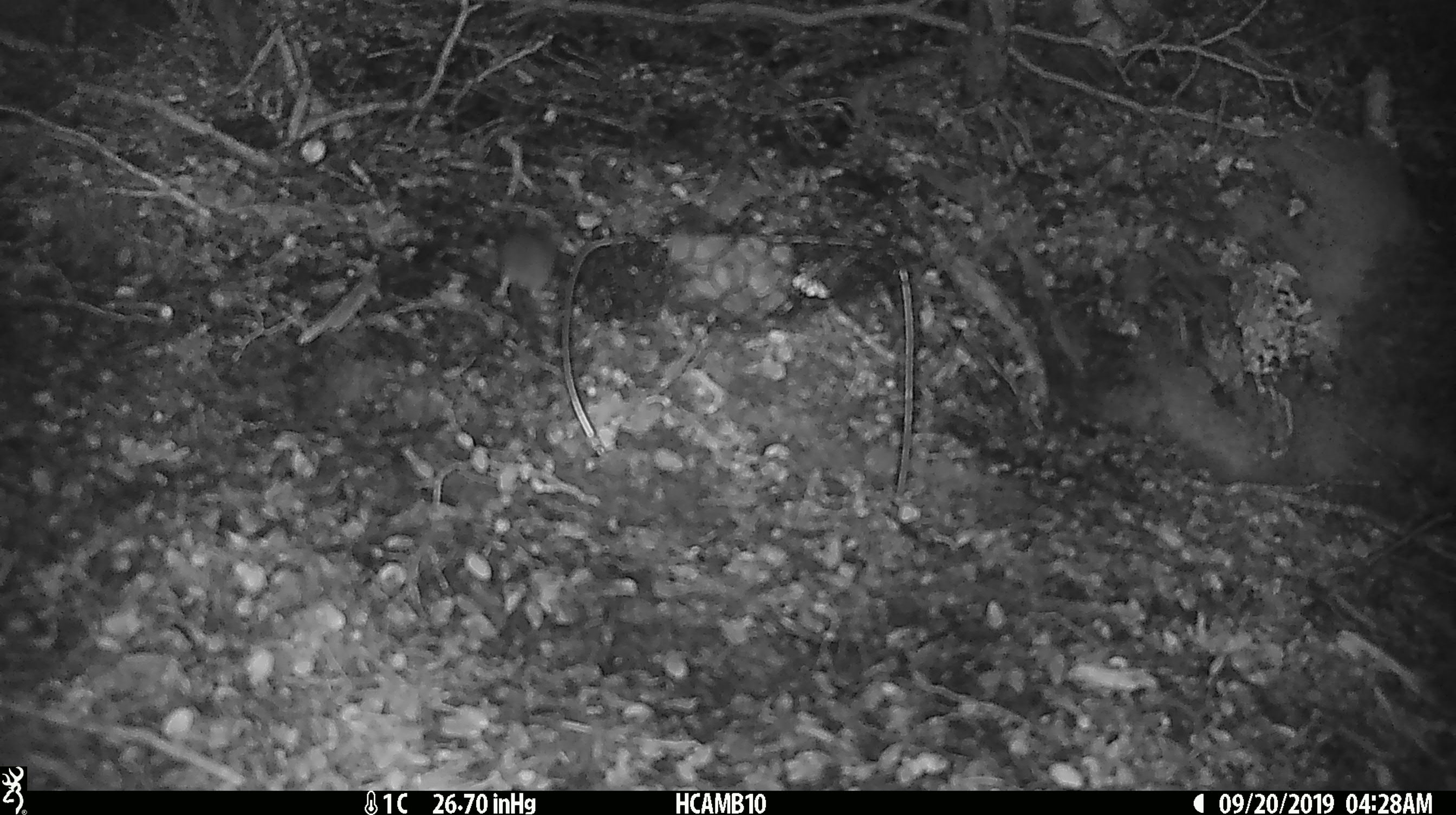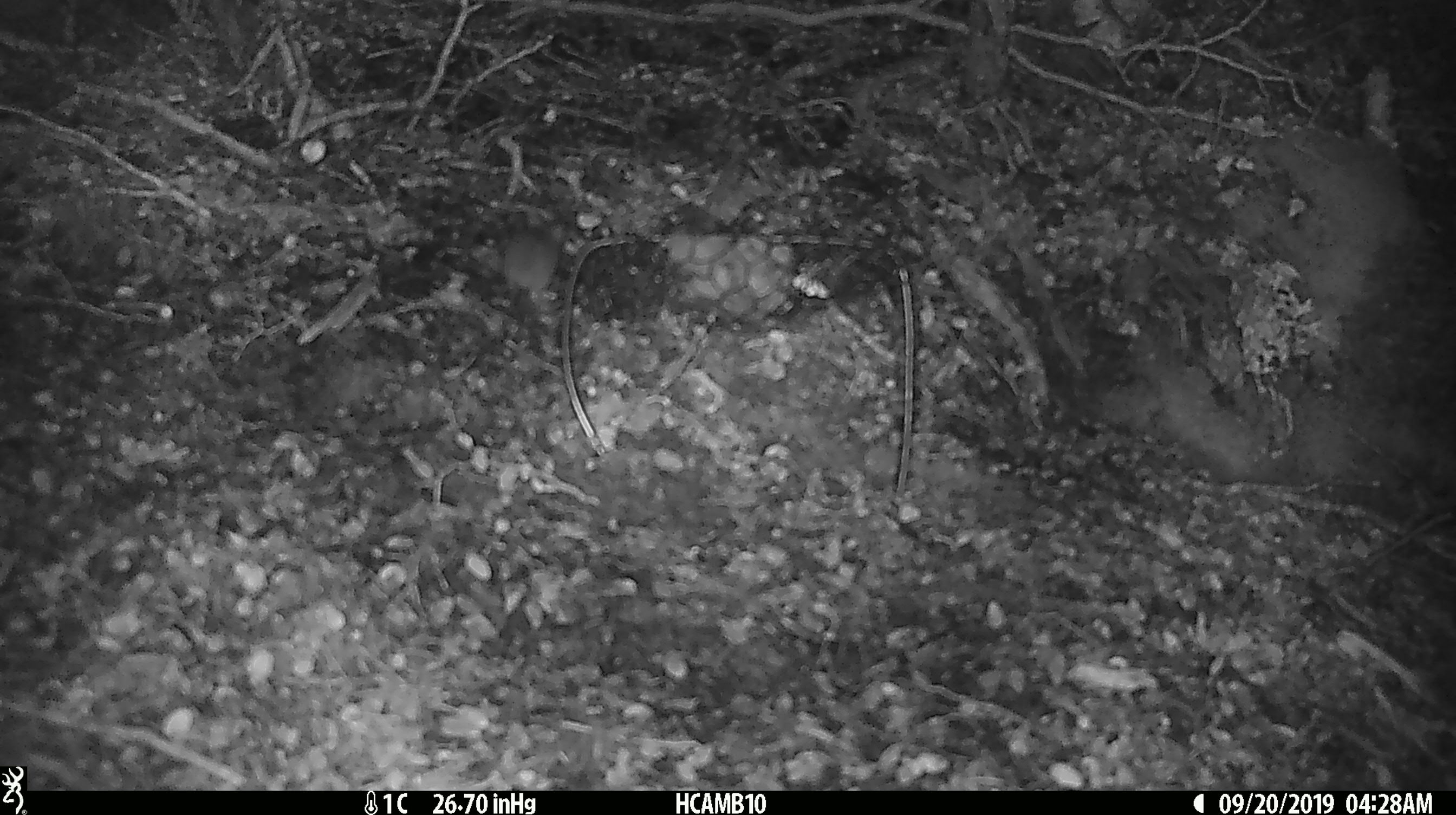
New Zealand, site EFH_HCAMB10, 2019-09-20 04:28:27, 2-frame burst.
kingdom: Animalia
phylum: Chordata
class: Mammalia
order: Rodentia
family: Muridae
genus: Mus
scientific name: Mus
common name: mouse